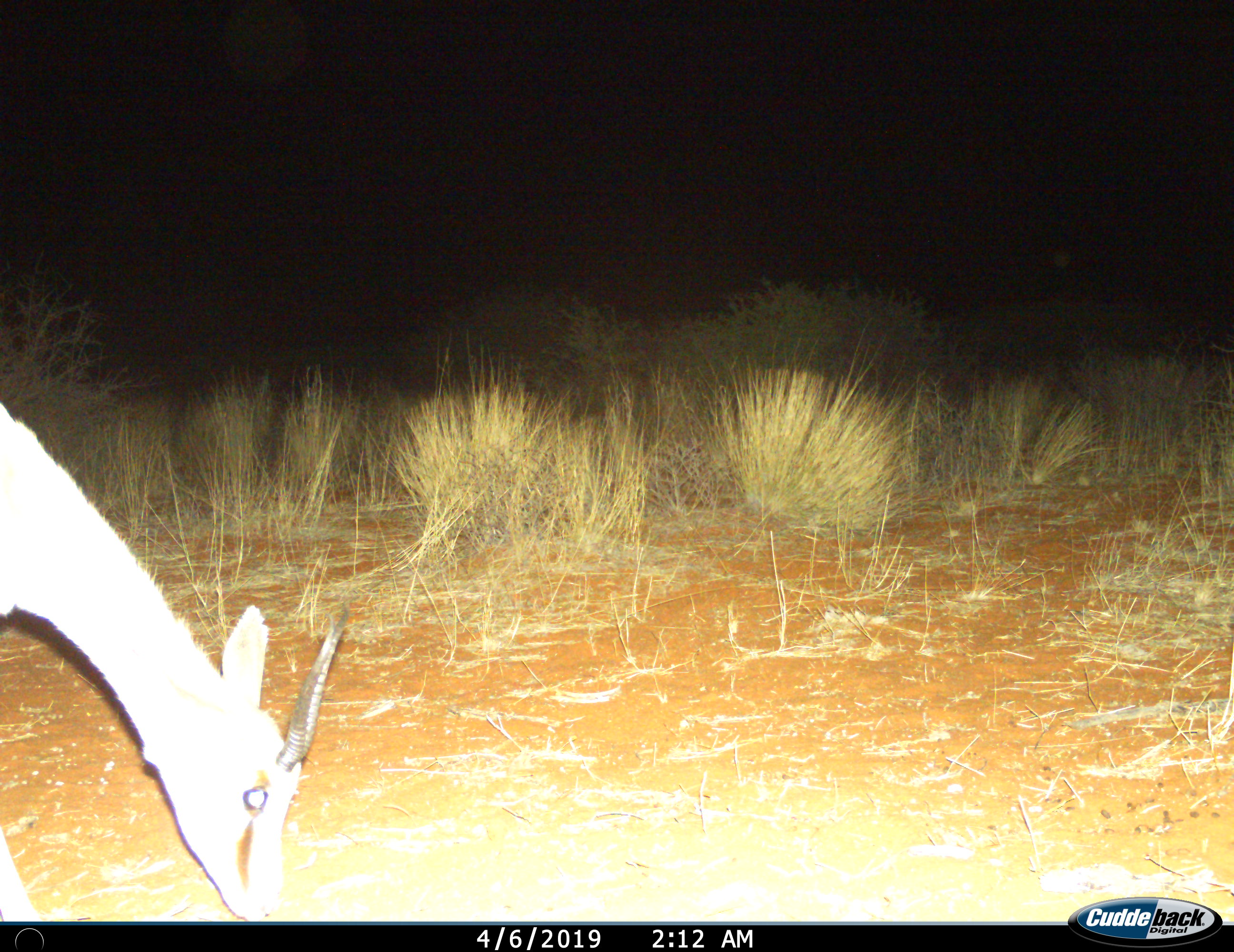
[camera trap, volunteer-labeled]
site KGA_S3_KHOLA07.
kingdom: Animalia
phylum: Chordata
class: Mammalia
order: Artiodactyla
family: Bovidae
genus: Antidorcas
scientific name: Antidorcas marsupialis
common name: springbok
Springbok (Antidorcas marsupialis), count 1. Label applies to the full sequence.